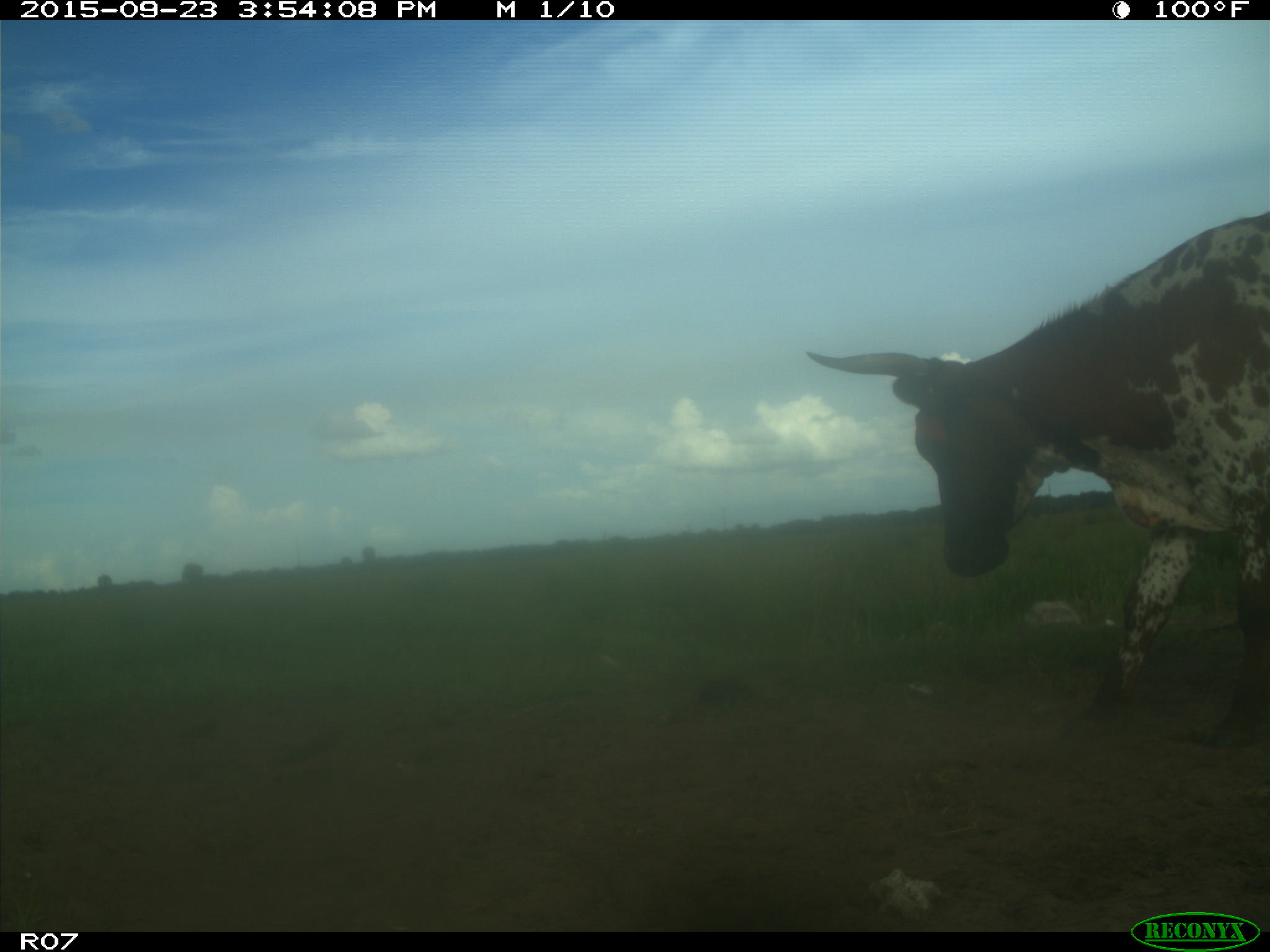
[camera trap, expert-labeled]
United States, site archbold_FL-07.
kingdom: Animalia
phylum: Chordata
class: Mammalia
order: Artiodactyla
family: Bovidae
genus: Bos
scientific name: Bos taurus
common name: domestic cow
Bos taurus (domestic cow).